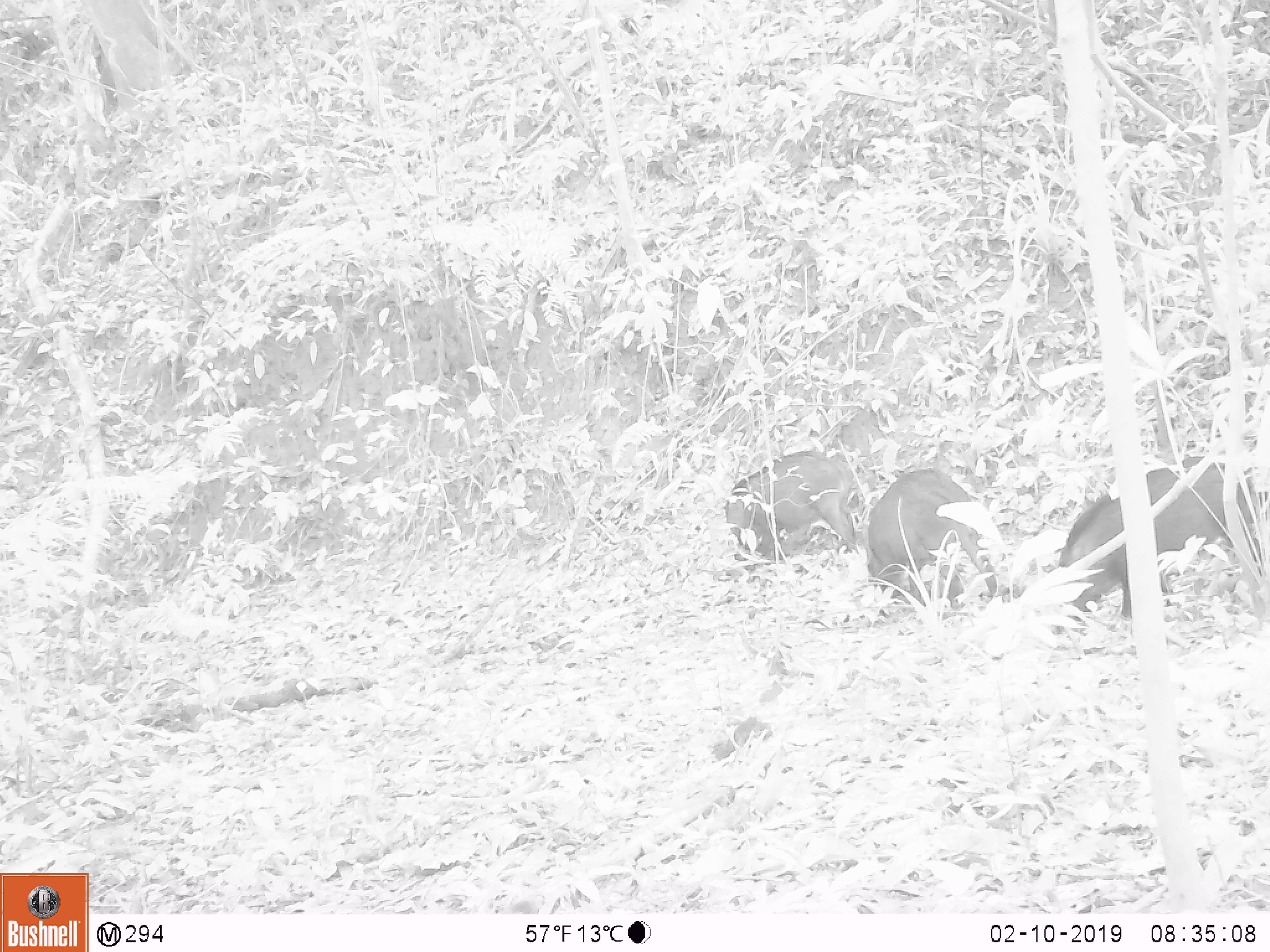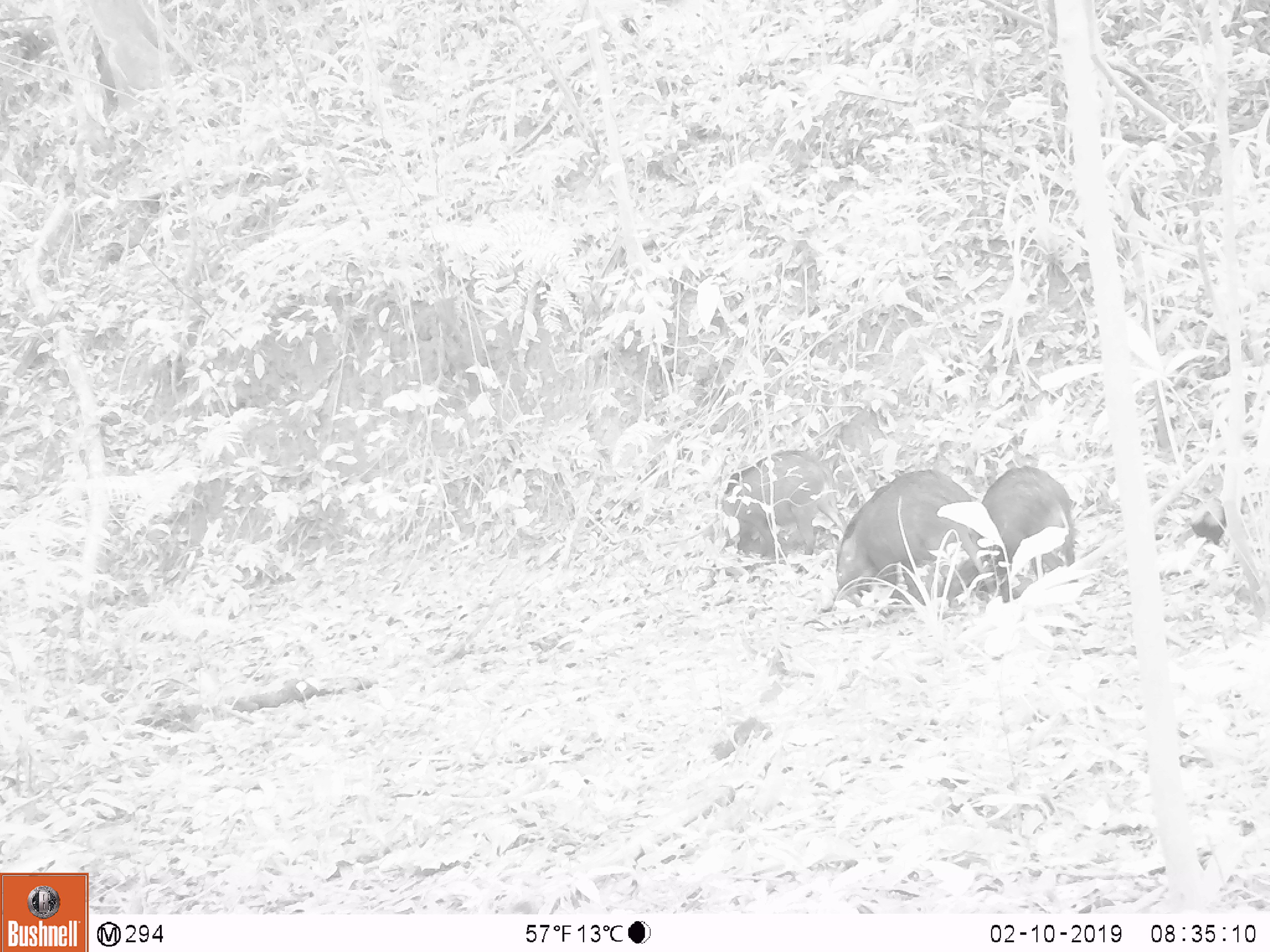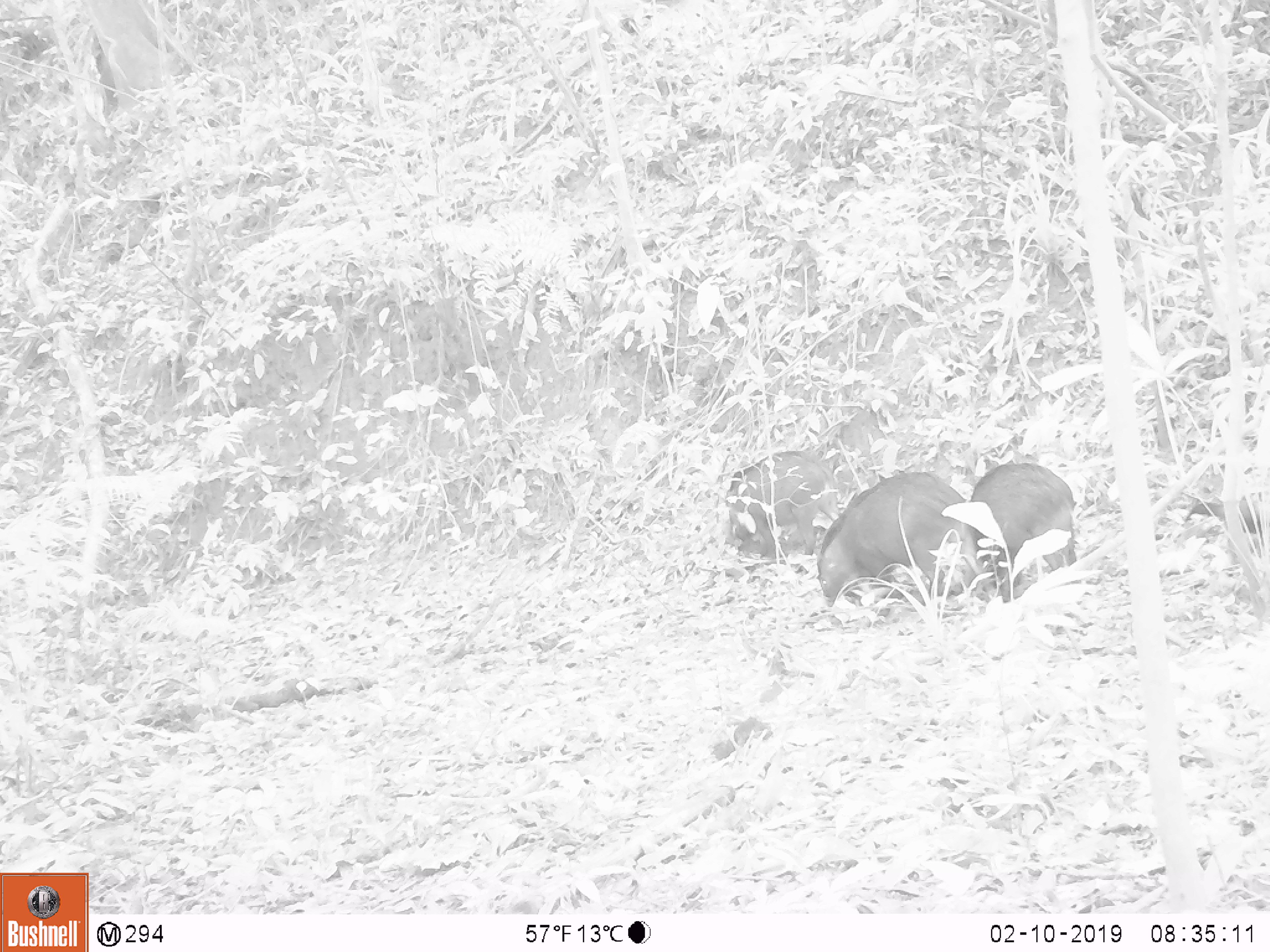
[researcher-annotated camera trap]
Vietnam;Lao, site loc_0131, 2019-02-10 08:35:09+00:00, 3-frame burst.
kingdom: Animalia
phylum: Chordata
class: Mammalia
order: Artiodactyla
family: Suidae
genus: Sus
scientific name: Sus scrofa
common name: eurasian wild pig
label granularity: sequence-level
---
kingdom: Animalia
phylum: Chordata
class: Aves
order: Galliformes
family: Phasianidae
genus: Gallus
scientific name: Gallus gallus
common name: red junglefowl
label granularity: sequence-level